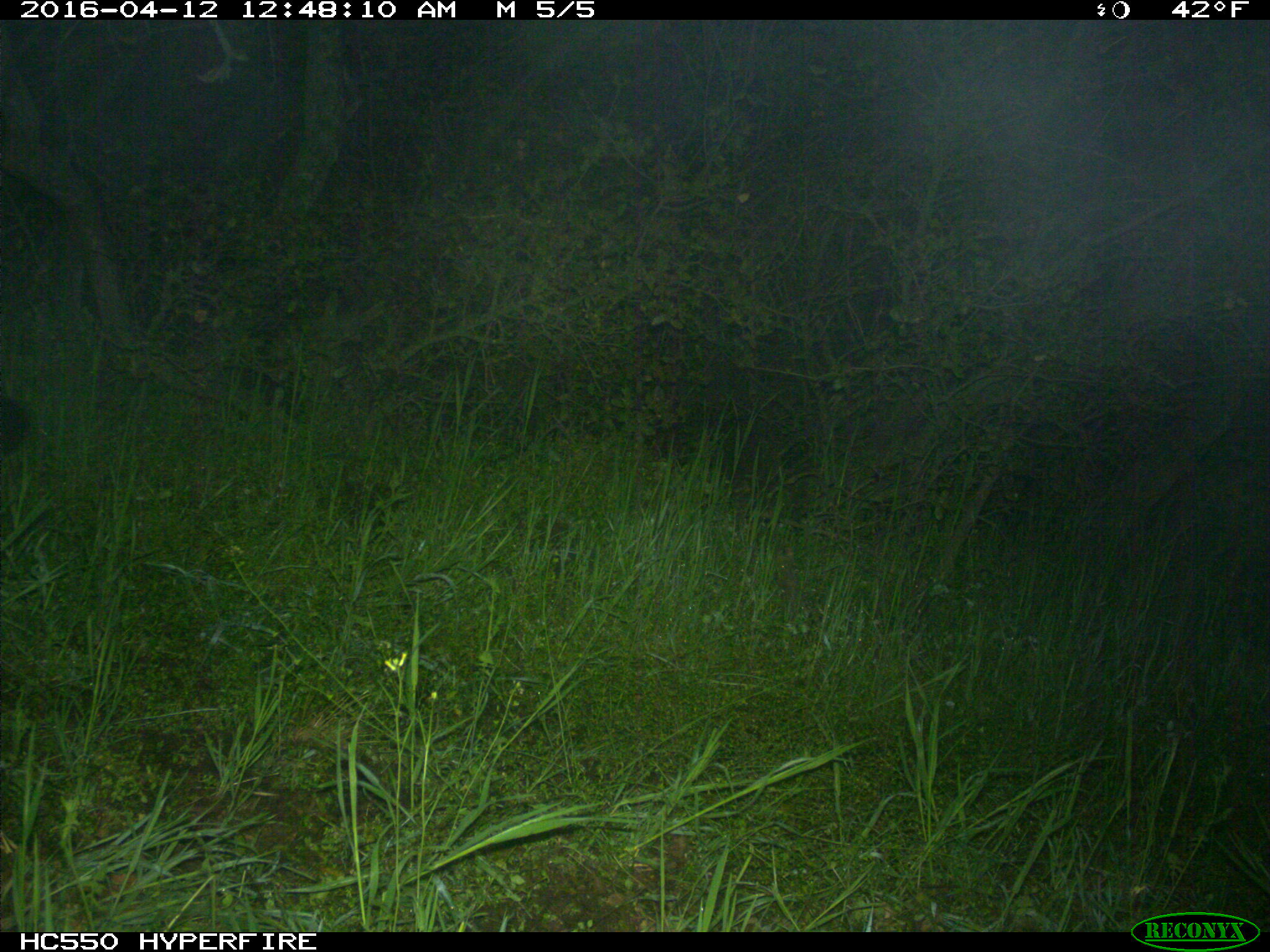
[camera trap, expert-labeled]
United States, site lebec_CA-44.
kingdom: Animalia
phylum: Chordata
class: Mammalia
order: Carnivora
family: Canidae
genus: Urocyon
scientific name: Urocyon cinereoargenteus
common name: gray fox